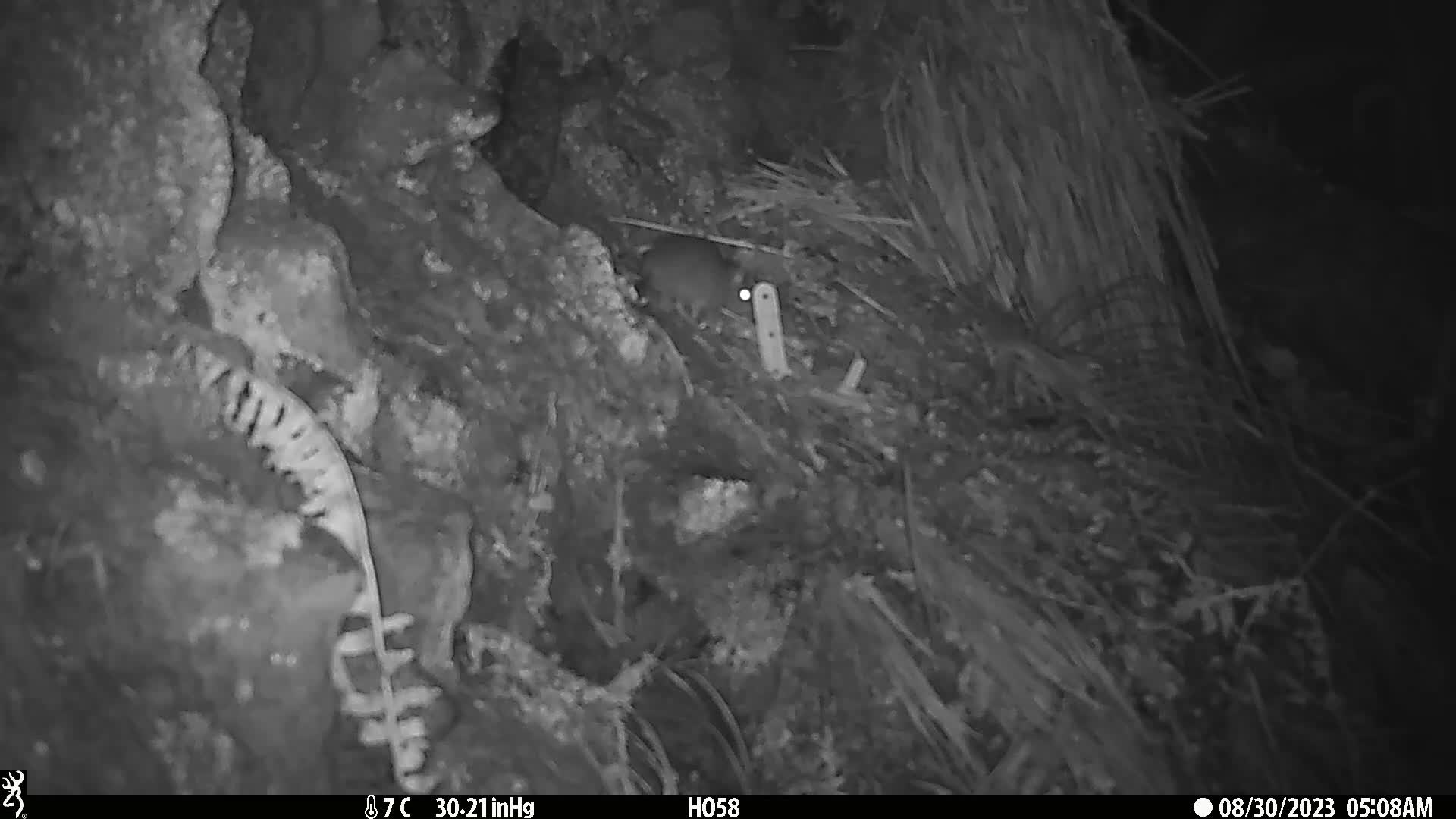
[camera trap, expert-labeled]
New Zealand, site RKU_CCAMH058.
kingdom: Animalia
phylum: Chordata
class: Mammalia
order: Rodentia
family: Muridae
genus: Rattus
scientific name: Rattus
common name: rat